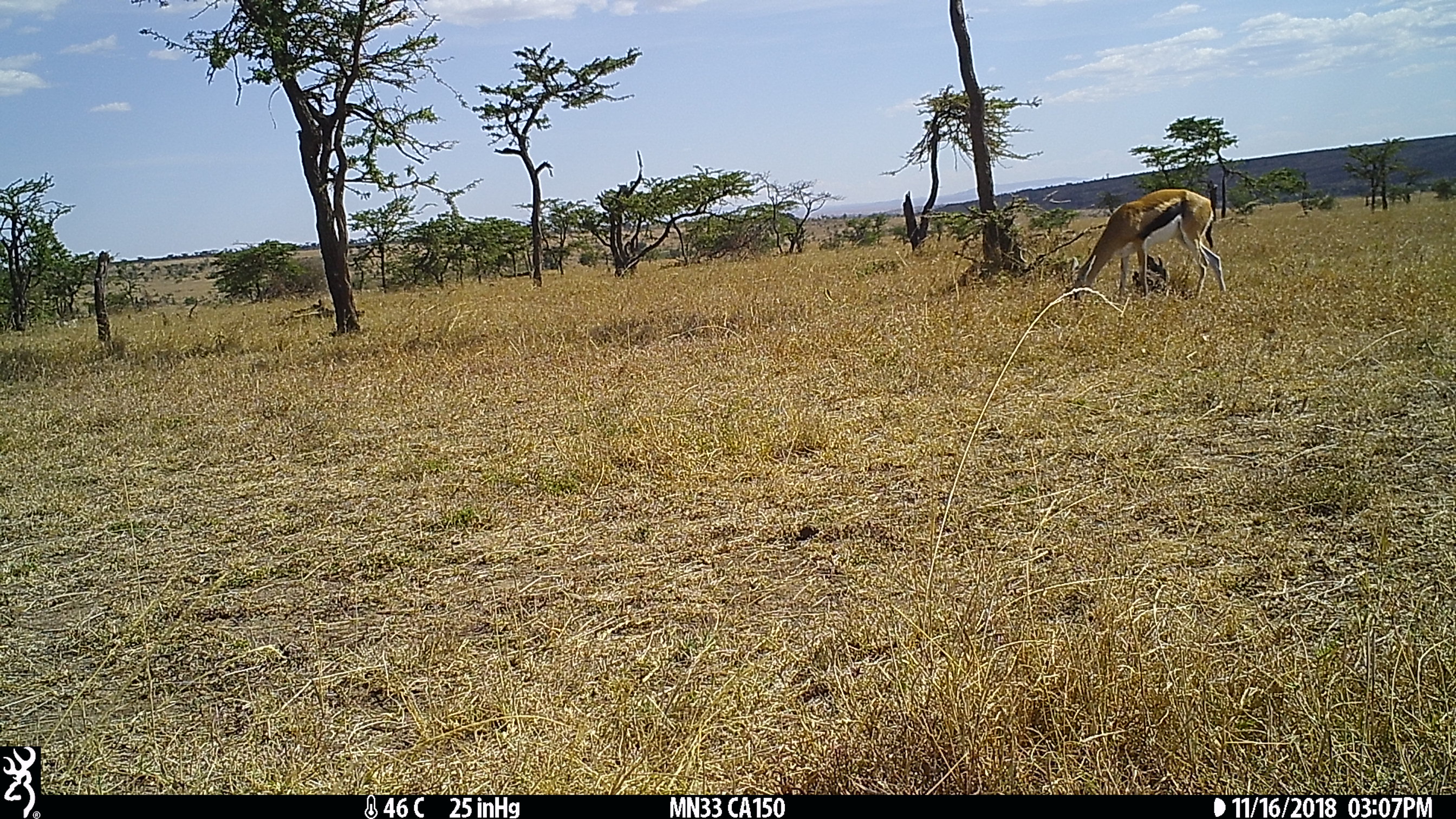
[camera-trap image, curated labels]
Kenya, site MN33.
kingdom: Animalia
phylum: Chordata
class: Mammalia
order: Artiodactyla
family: Bovidae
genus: Eudorcas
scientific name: Eudorcas thomsonii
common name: thomon's gazelle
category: gazelle thomsons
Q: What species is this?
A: Gazelle thomsons (thomon's gazelle) (Eudorcas thomsonii).